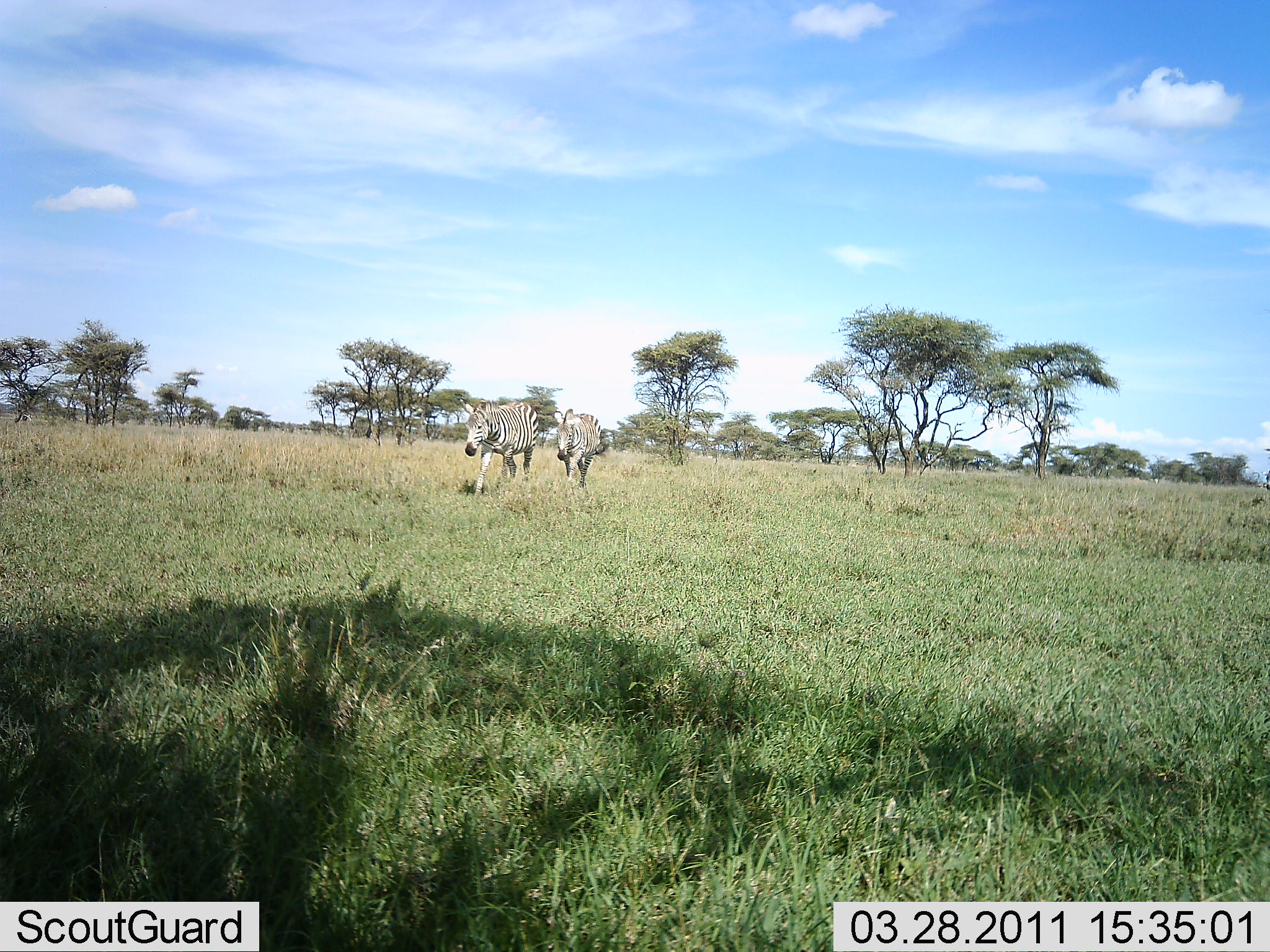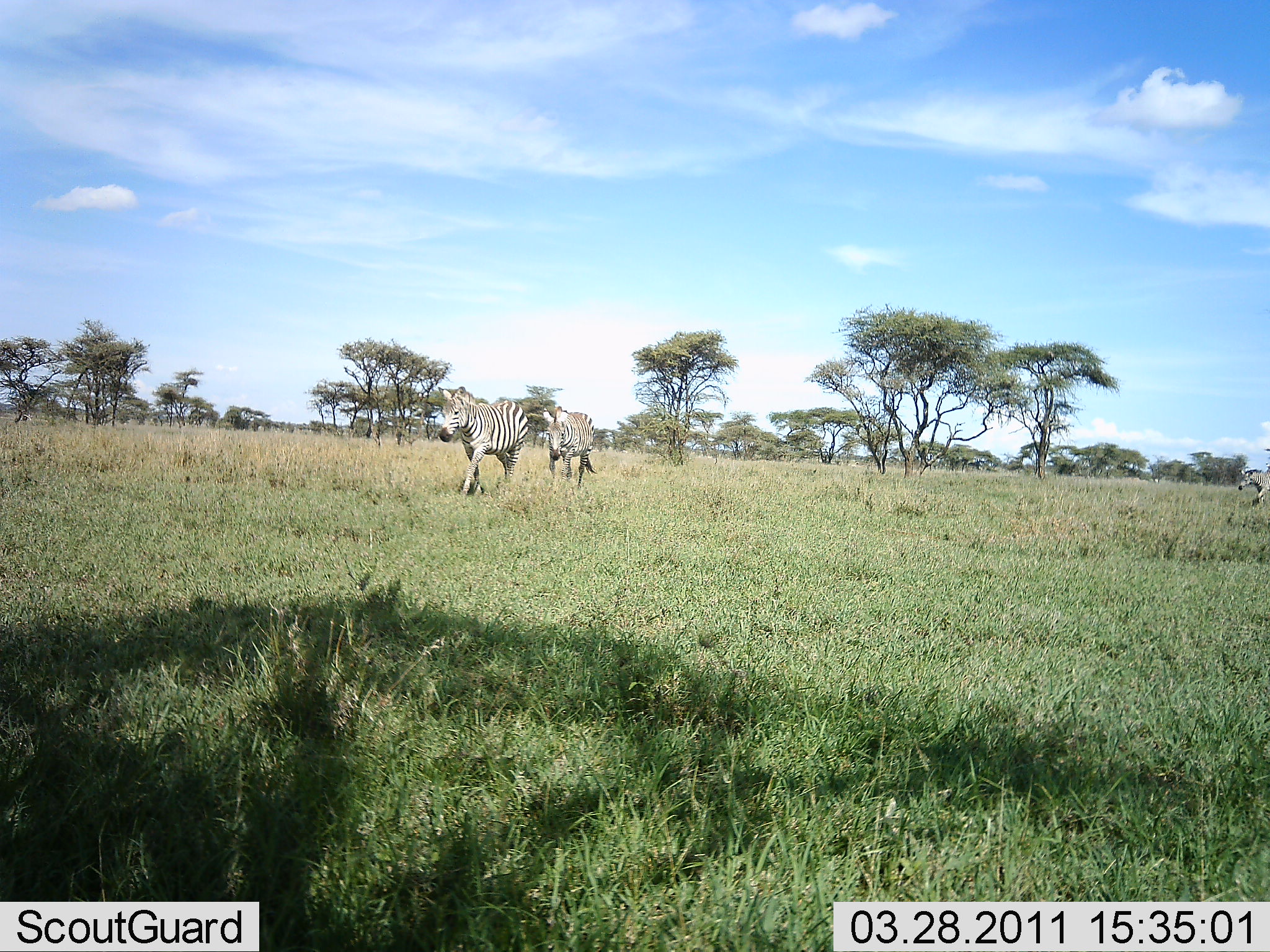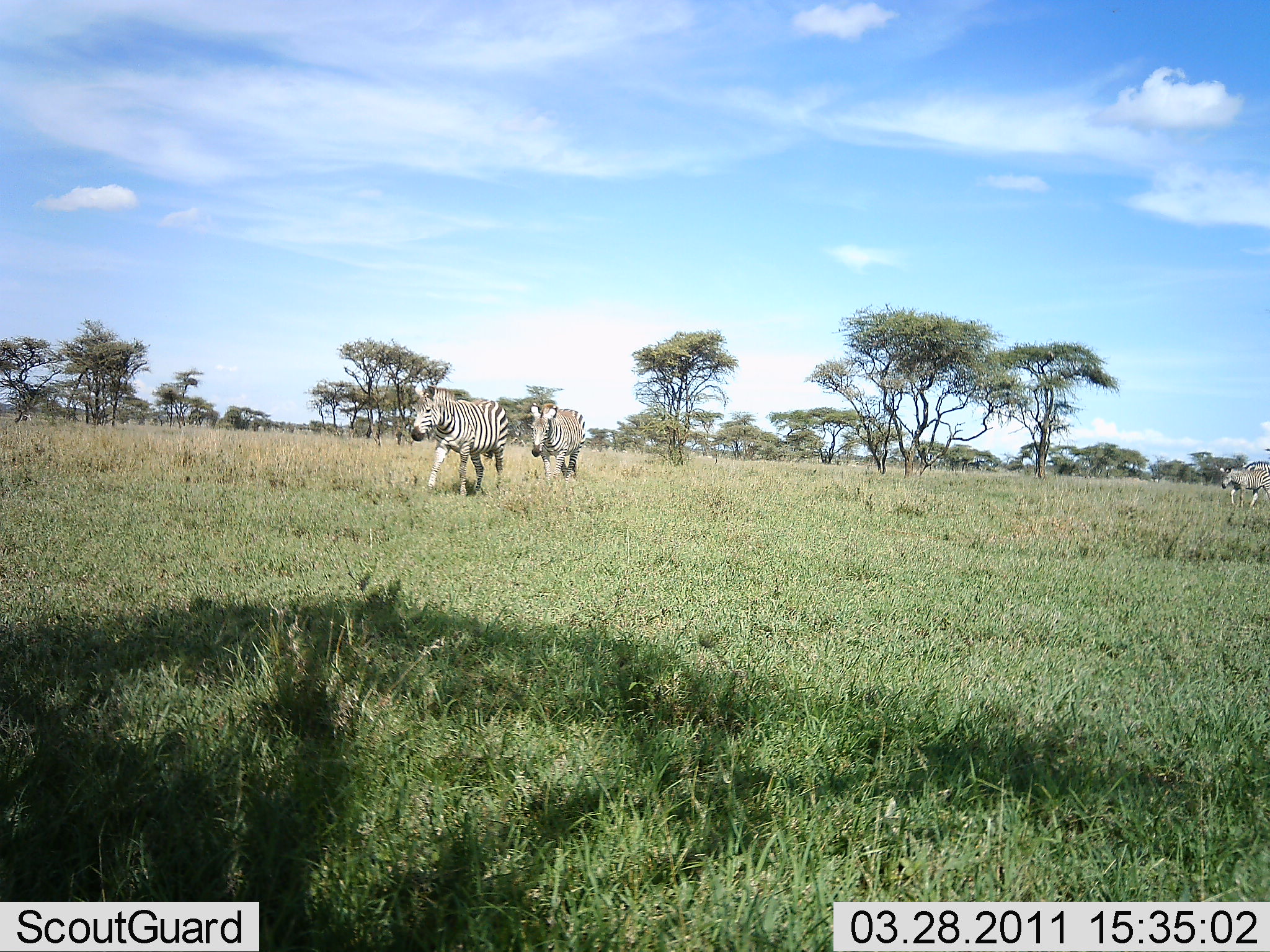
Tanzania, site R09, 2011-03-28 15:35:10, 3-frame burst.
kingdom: Animalia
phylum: Chordata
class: Mammalia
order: Perissodactyla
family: Equidae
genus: Equus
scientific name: Equus quagga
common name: plains zebra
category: zebra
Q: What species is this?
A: Zebra (plains zebra) (Equus quagga).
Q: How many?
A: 3.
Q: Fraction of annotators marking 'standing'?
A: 0%.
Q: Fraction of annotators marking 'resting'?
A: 0%.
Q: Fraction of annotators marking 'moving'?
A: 100%.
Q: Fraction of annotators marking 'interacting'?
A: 0%.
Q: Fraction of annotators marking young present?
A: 0%.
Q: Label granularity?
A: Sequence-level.